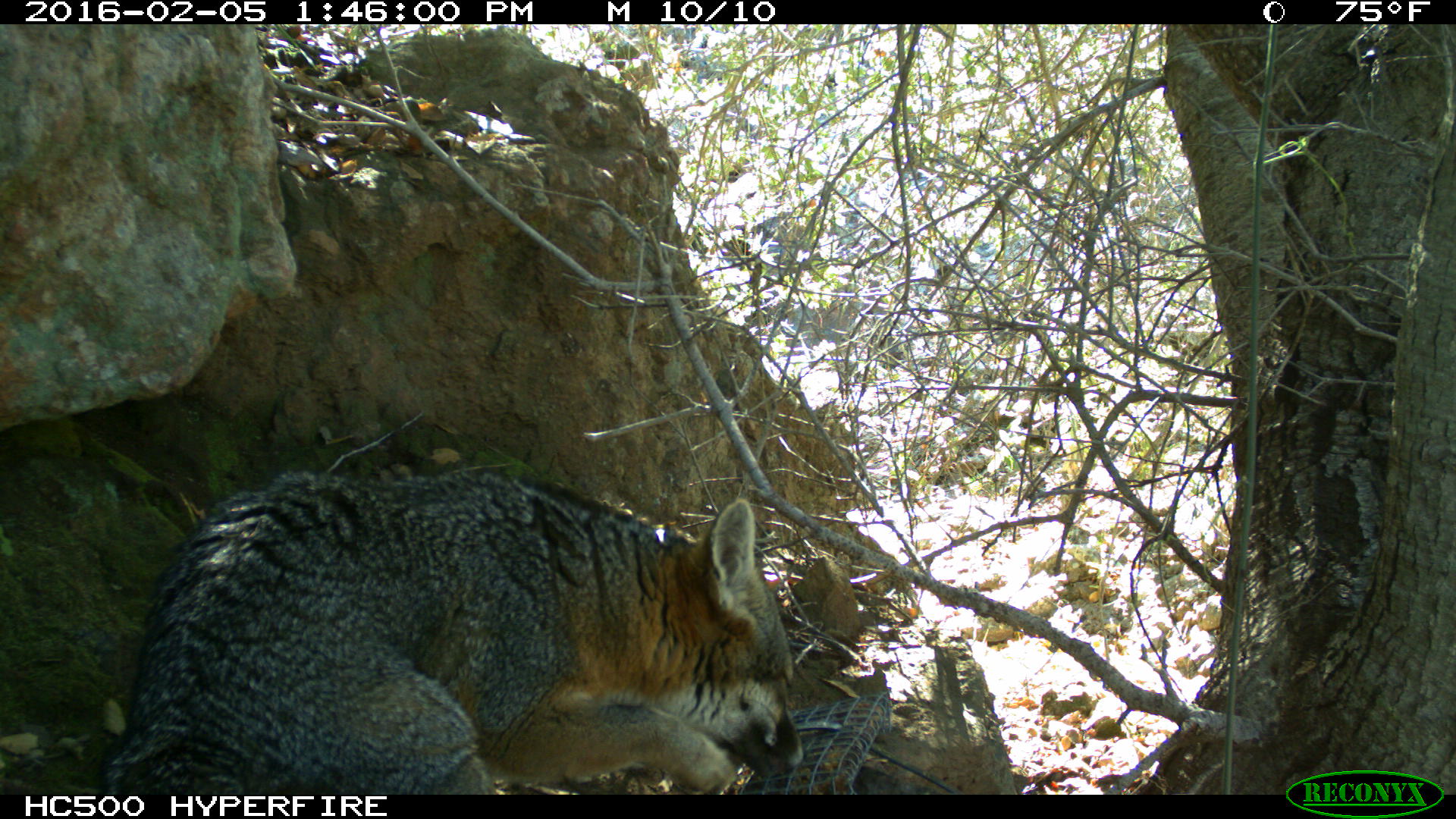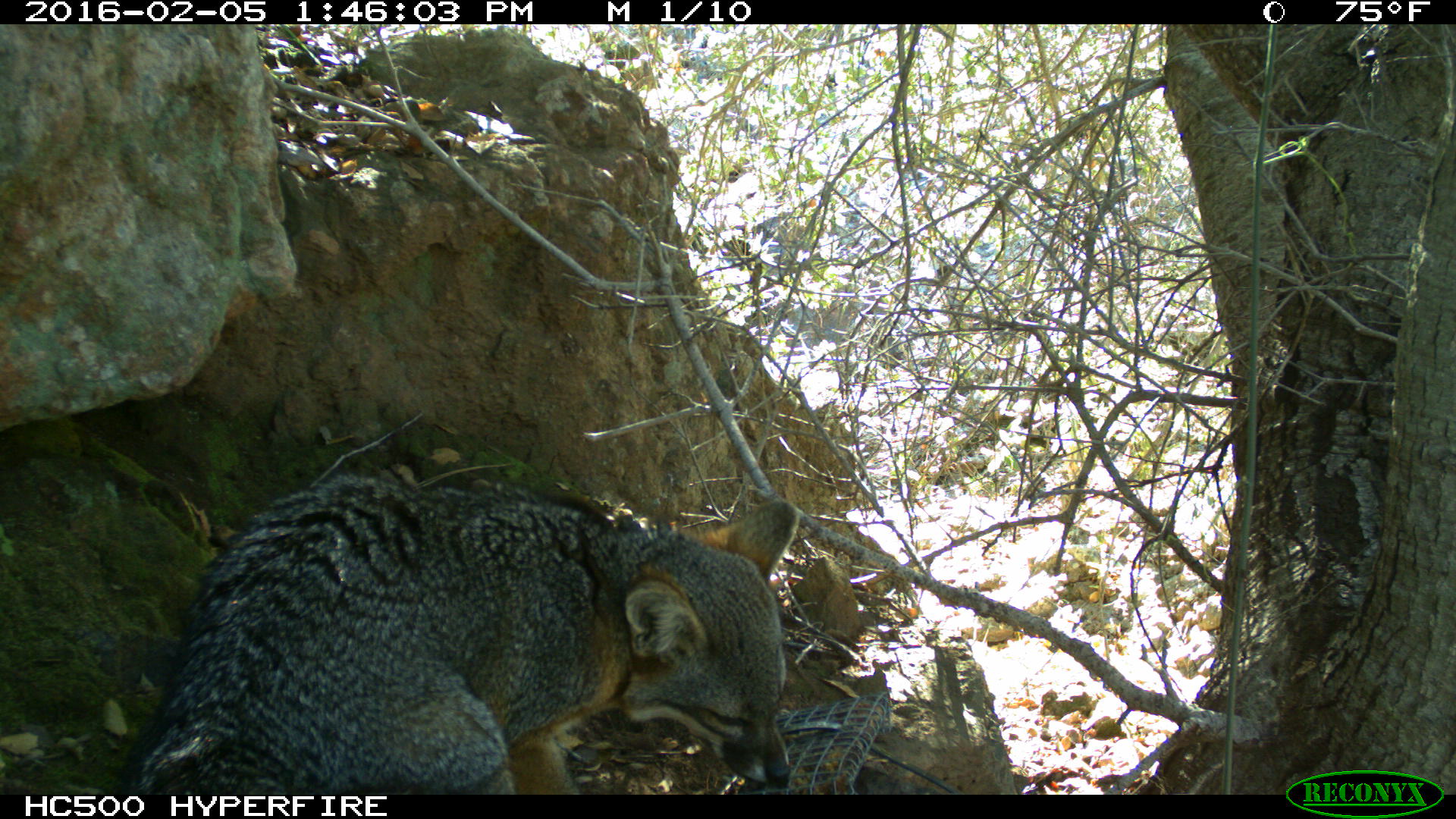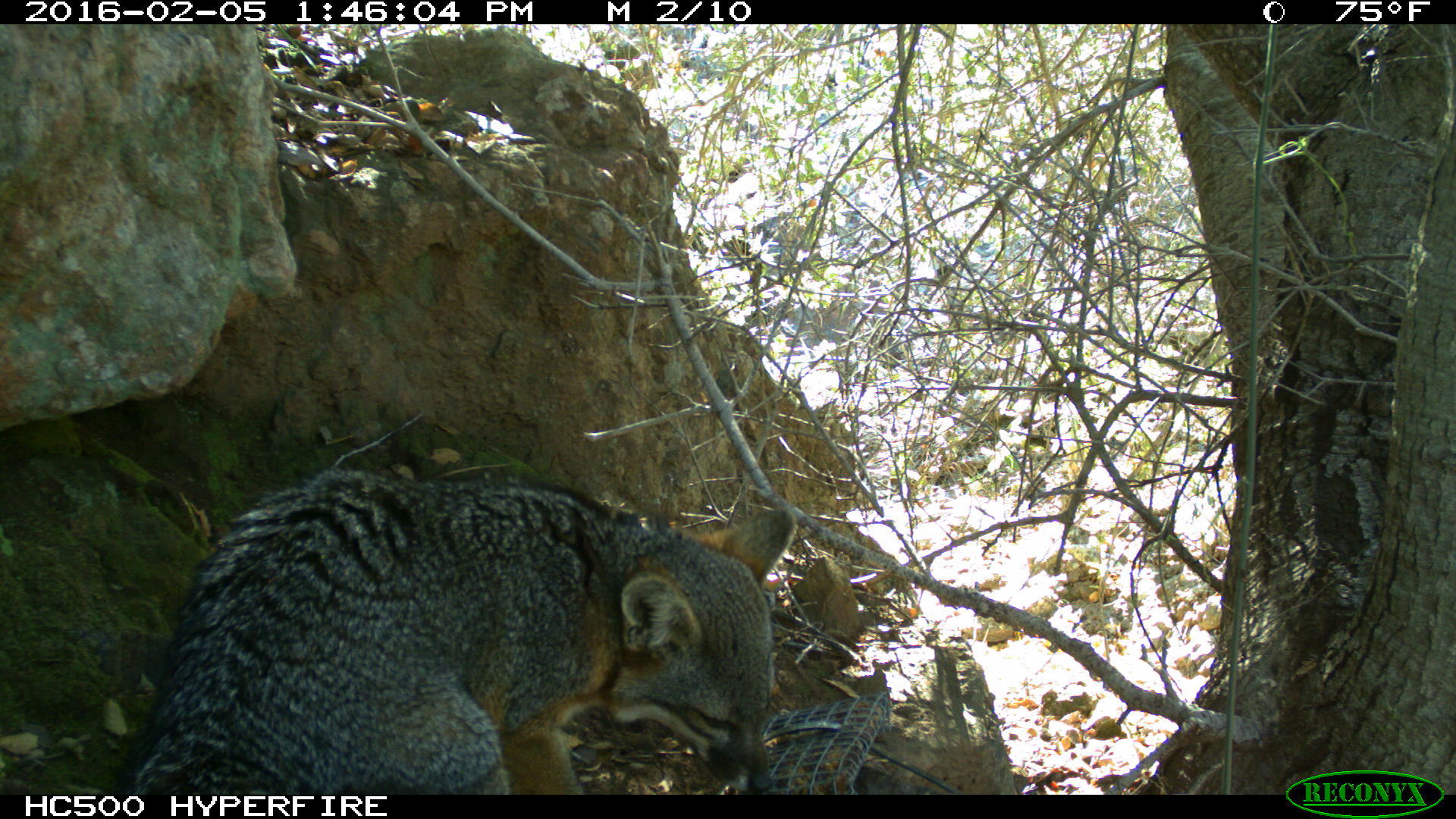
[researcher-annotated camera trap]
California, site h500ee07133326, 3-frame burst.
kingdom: Animalia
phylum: Chordata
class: Mammalia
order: Carnivora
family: Canidae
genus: Urocyon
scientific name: Urocyon littoralis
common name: island fox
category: fox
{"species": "fox (island fox) (Urocyon littoralis)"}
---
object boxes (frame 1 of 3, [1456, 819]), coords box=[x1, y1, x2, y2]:
fox: box=[95, 469, 810, 795]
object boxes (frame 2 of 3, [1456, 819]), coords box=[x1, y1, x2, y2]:
fox: box=[109, 477, 799, 794]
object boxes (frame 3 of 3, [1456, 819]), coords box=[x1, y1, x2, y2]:
fox: box=[117, 469, 800, 793]